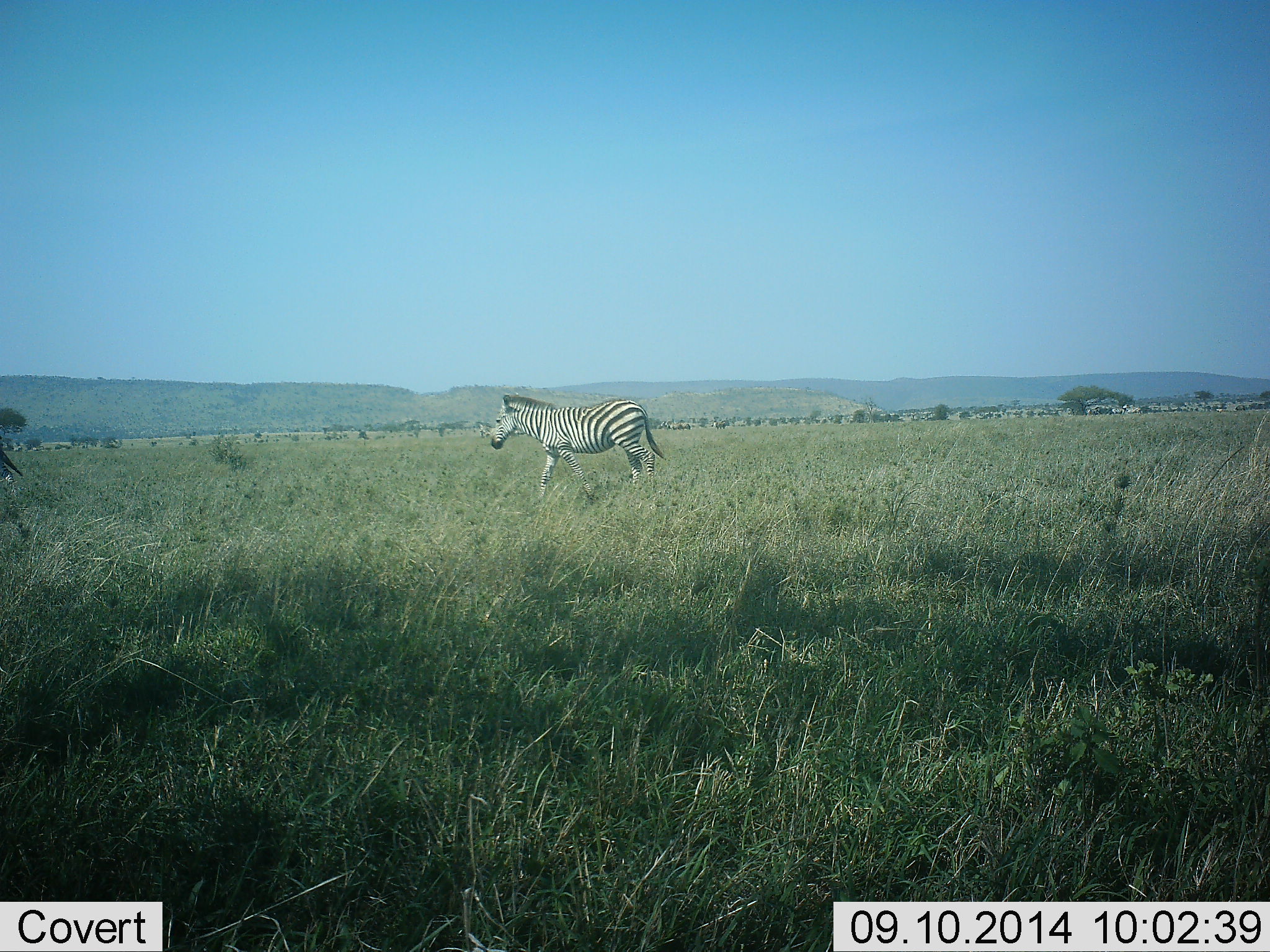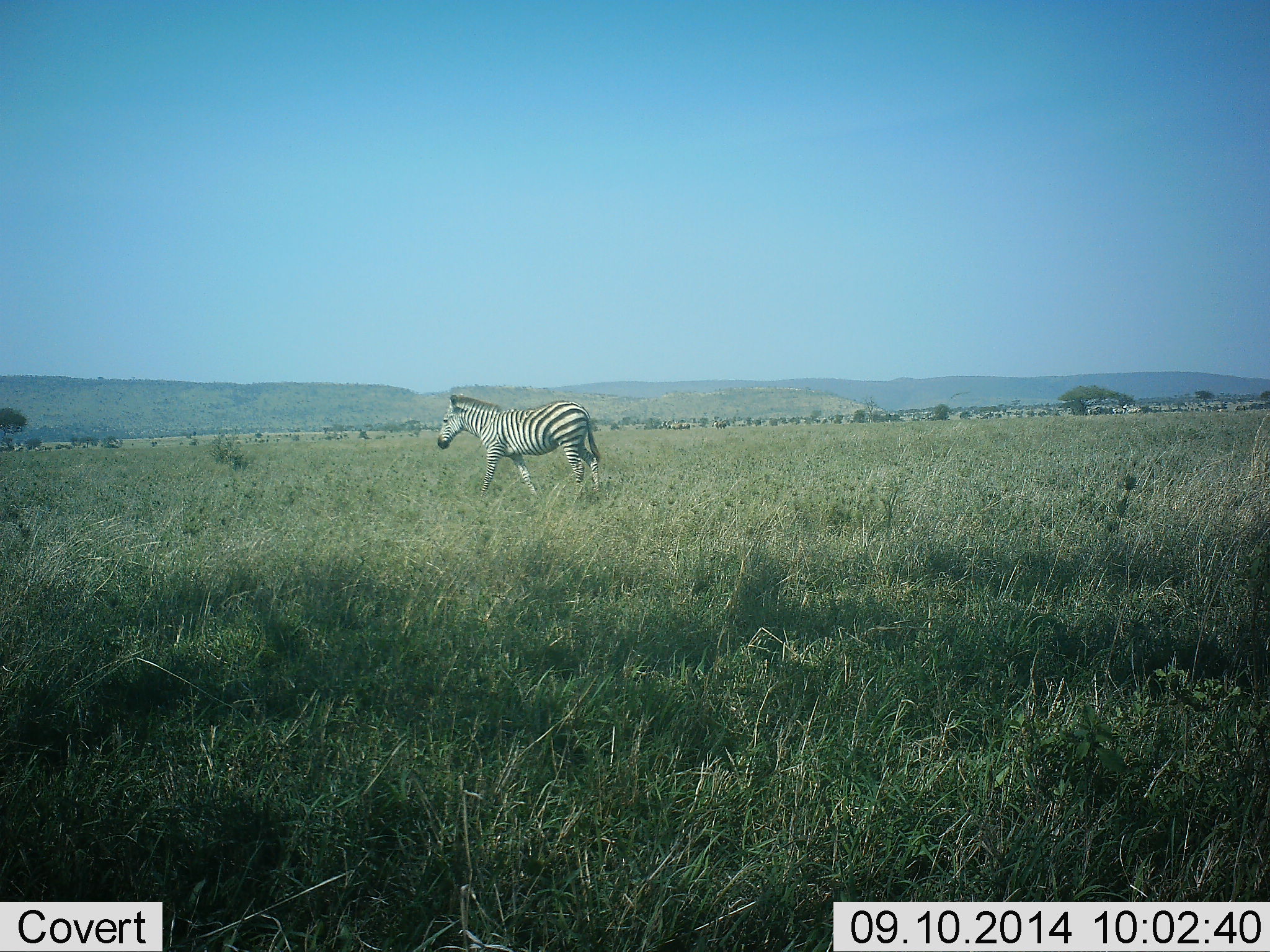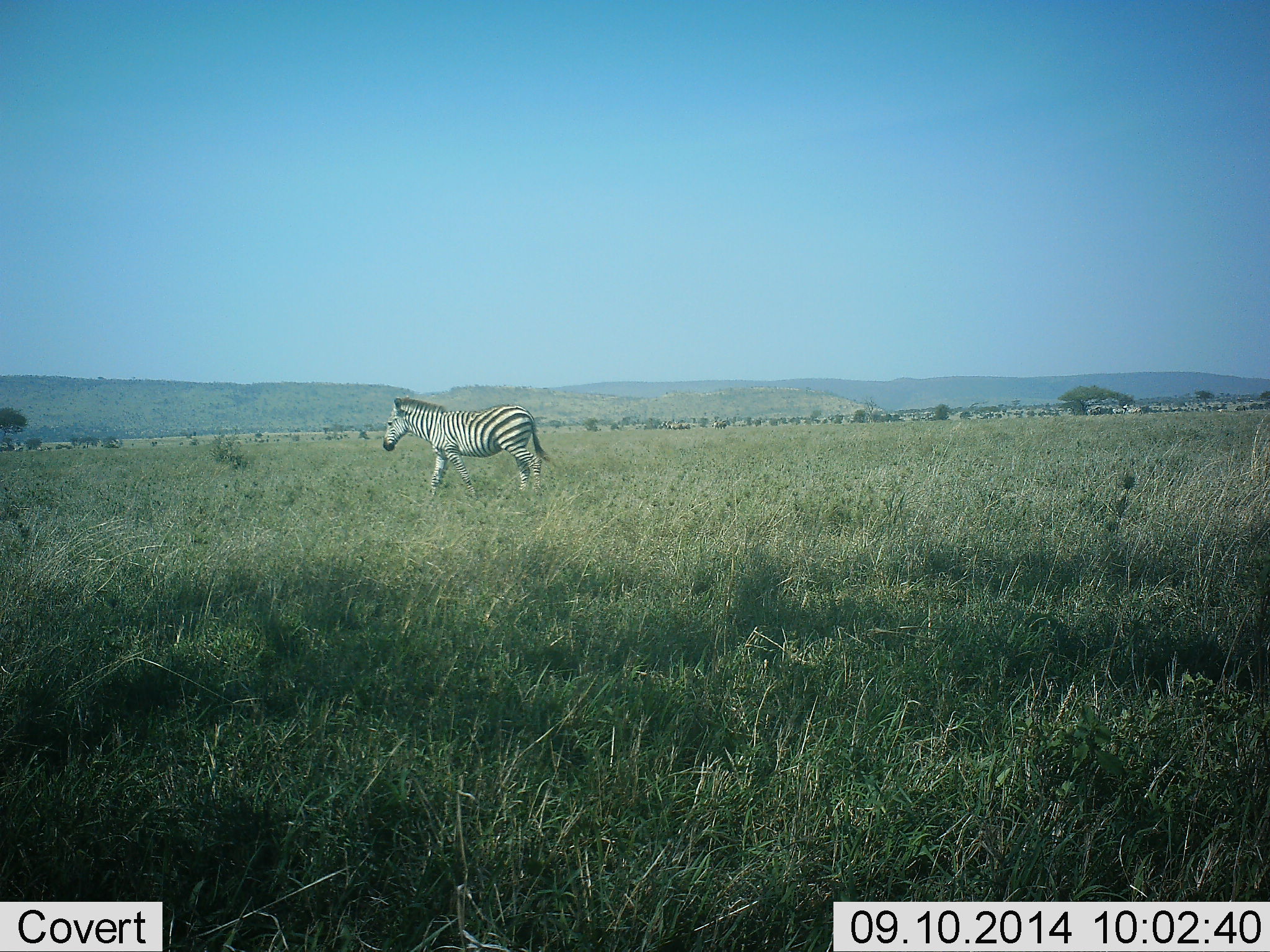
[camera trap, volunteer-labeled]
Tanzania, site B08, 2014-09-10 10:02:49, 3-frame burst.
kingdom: Animalia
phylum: Chordata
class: Mammalia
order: Perissodactyla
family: Equidae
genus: Equus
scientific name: Equus quagga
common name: plains zebra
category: zebra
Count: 1.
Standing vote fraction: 30%.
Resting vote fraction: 0%.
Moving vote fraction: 90%.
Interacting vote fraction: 0%.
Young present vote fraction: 0%.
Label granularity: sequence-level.